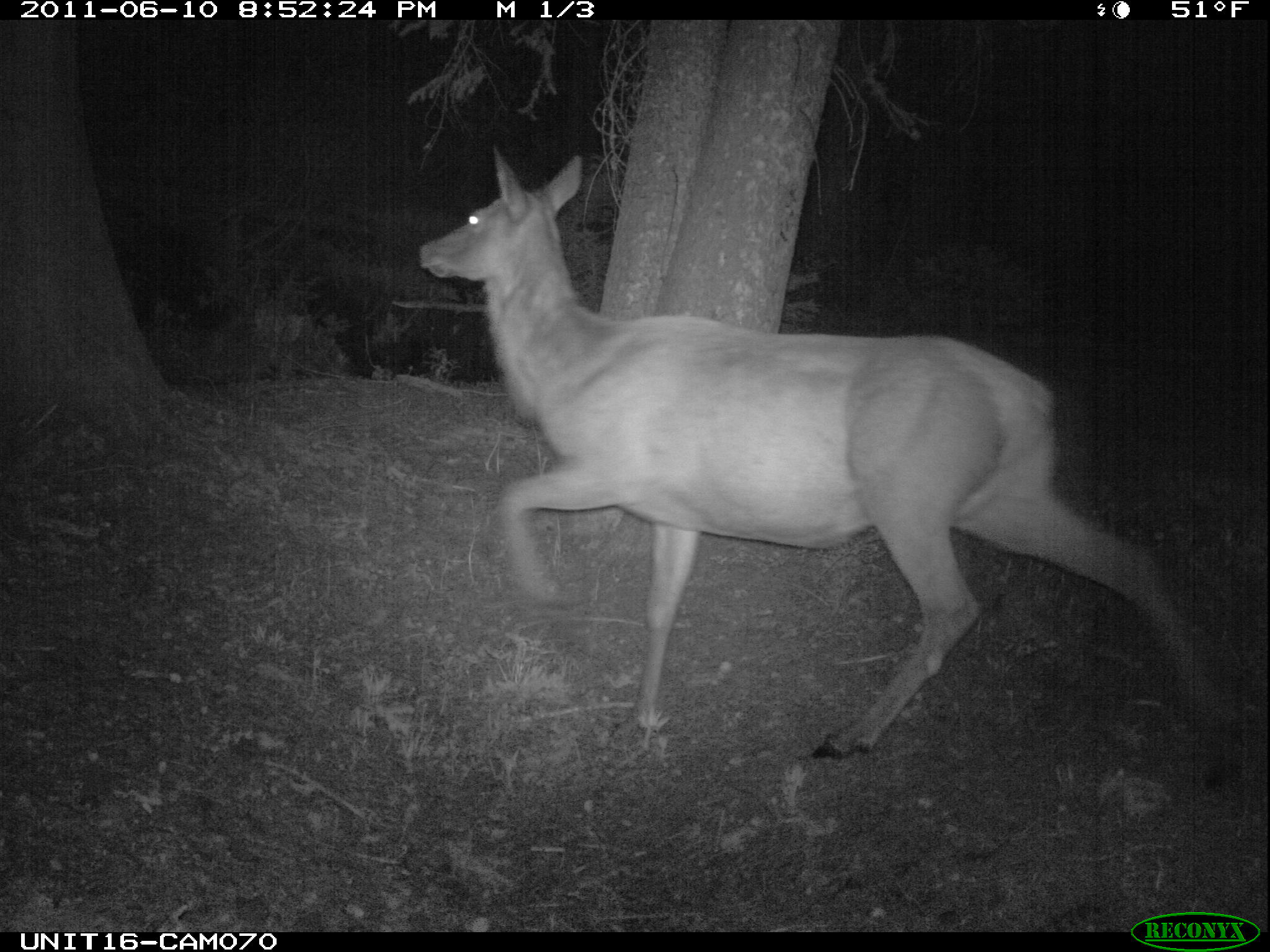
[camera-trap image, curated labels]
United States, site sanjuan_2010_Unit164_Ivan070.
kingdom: Animalia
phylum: Chordata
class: Mammalia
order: Artiodactyla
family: Cervidae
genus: Cervus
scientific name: Cervus elaphus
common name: red deer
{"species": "Cervus elaphus (red deer)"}